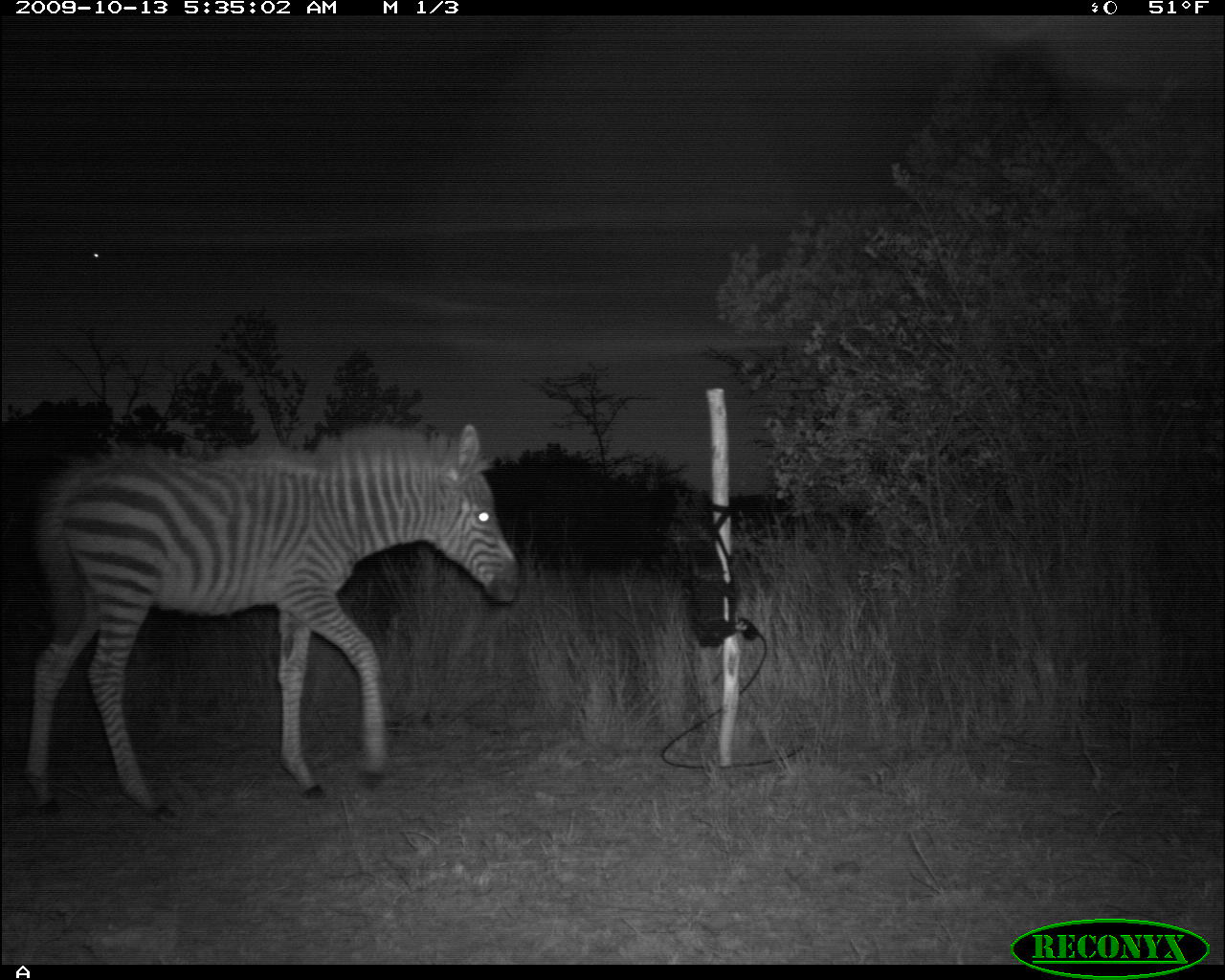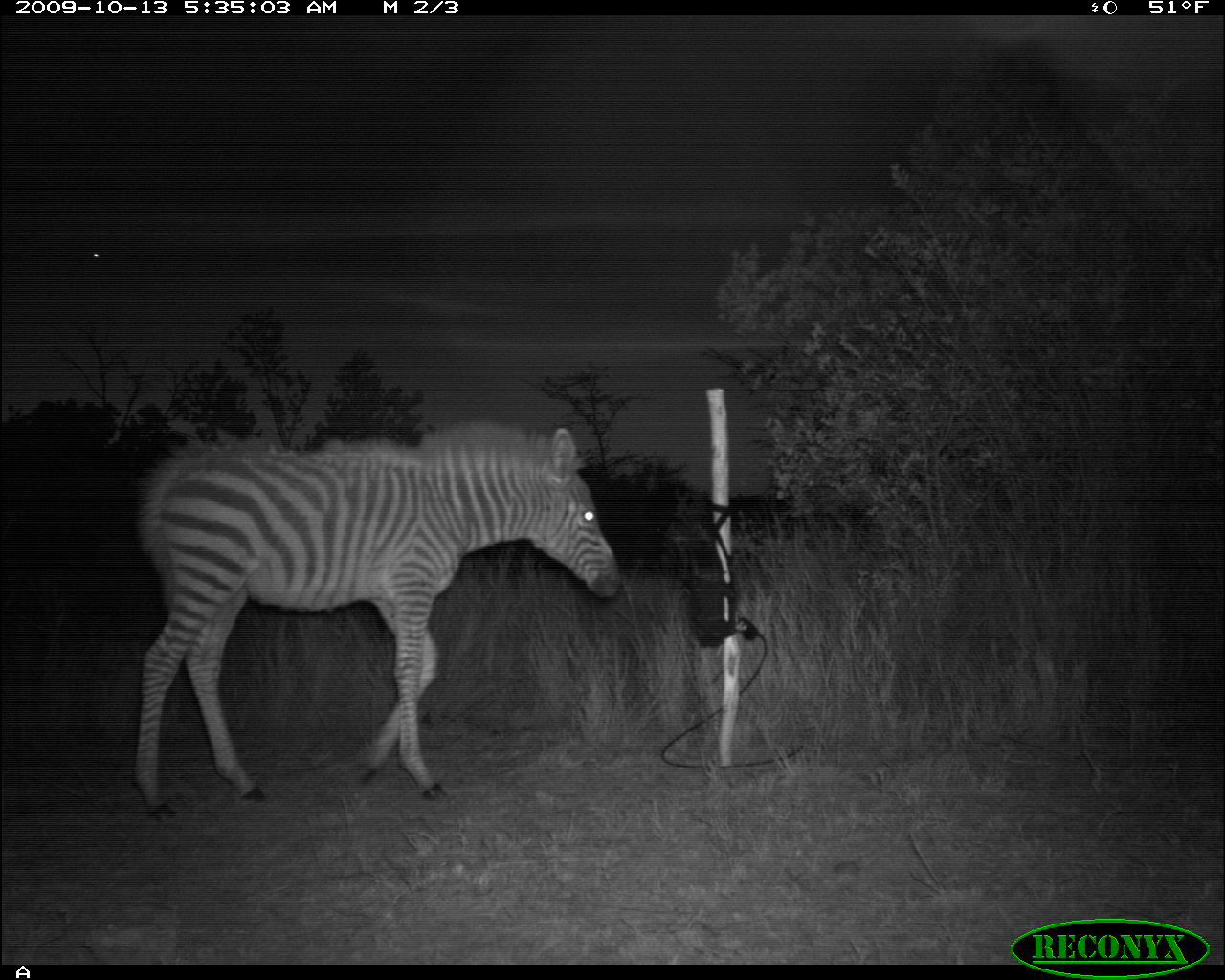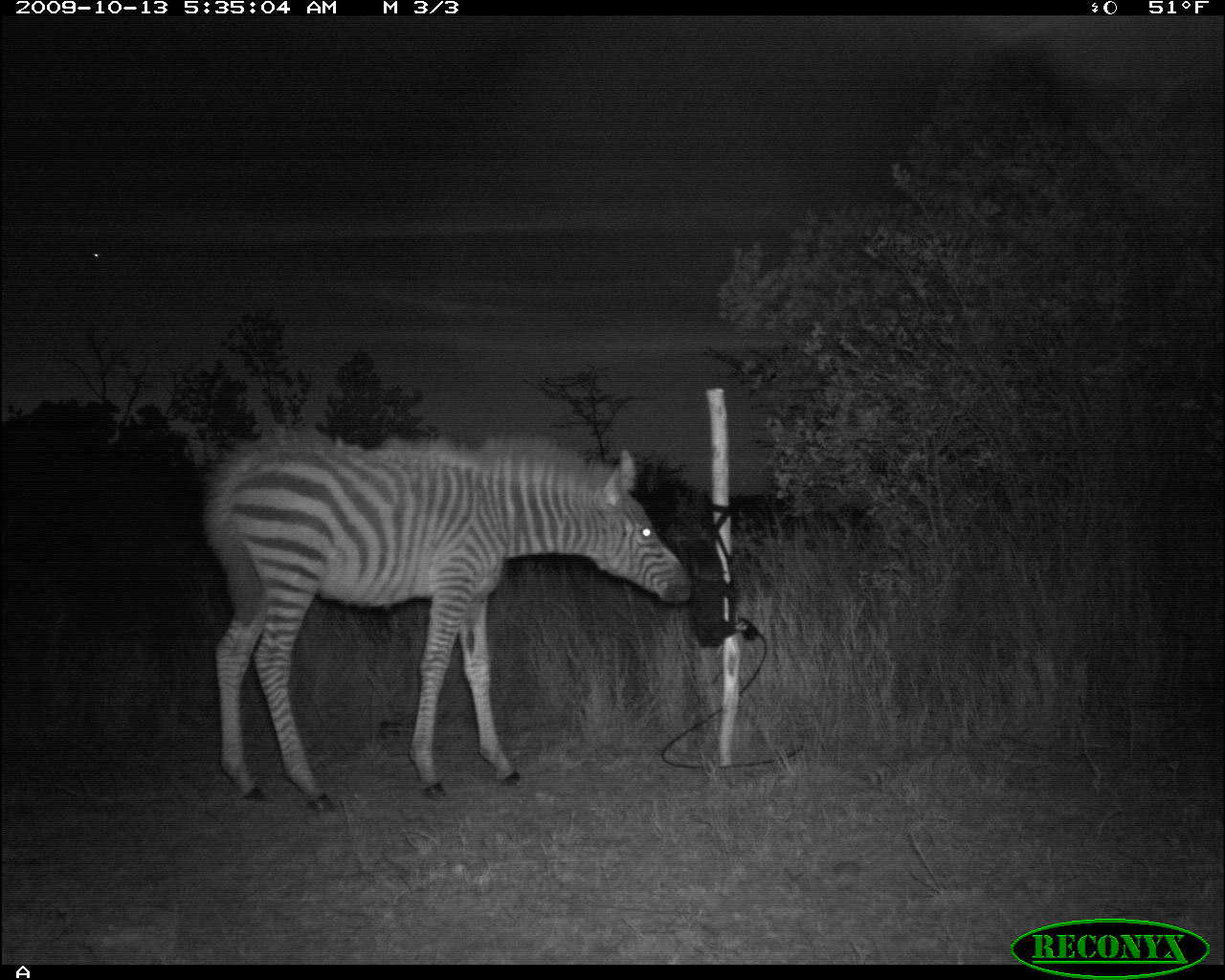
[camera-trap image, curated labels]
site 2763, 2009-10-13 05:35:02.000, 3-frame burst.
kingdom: Animalia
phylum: Chordata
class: Mammalia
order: Perissodactyla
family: Equidae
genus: Equus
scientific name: Equus quagga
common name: plains zebra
Equus quagga (plains zebra), count 1.